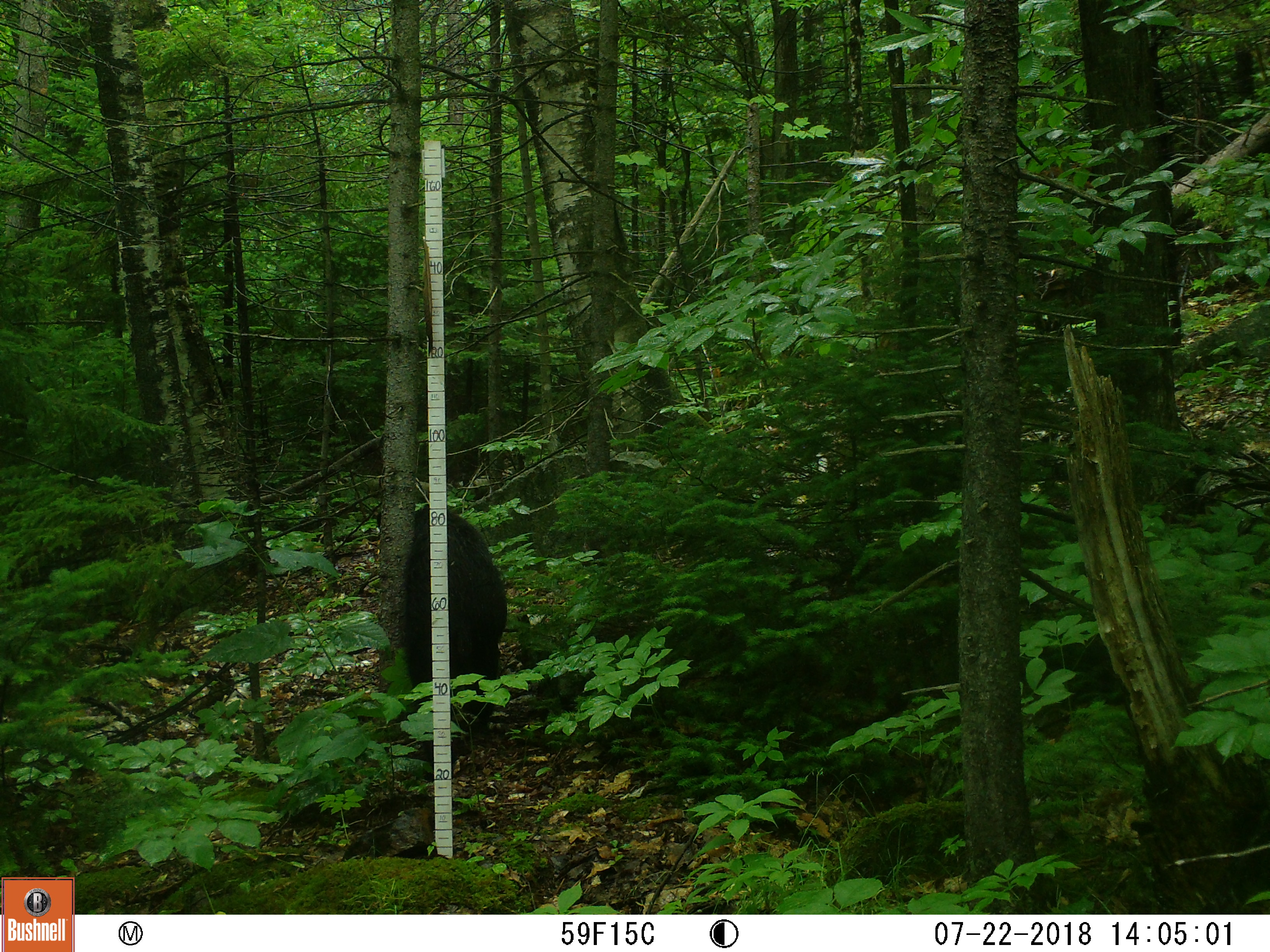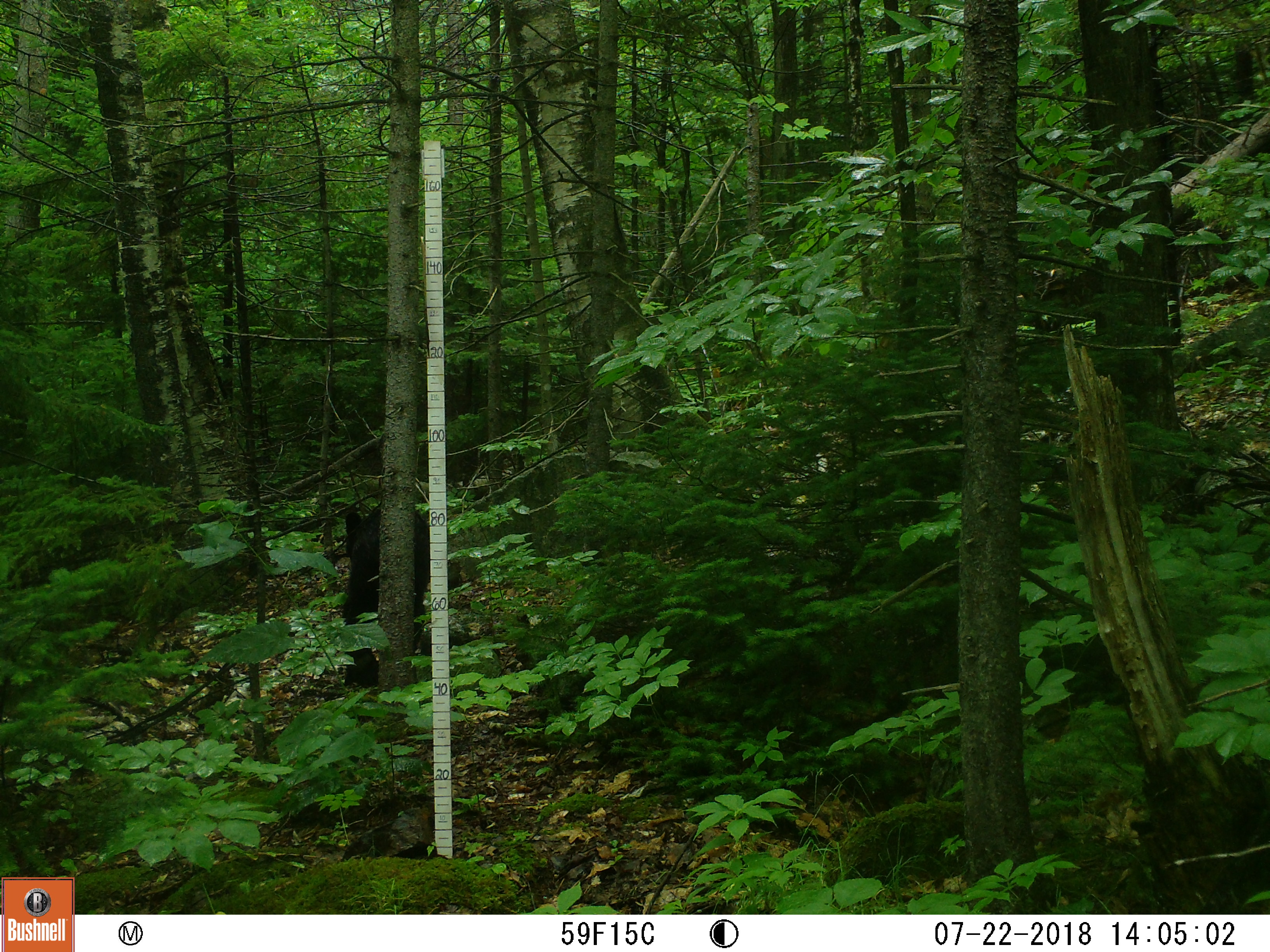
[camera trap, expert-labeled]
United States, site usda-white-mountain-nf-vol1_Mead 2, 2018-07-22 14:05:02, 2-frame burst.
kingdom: Animalia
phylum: Chordata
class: Mammalia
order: Carnivora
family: Ursidae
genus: Ursus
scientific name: Ursus americanus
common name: black bear